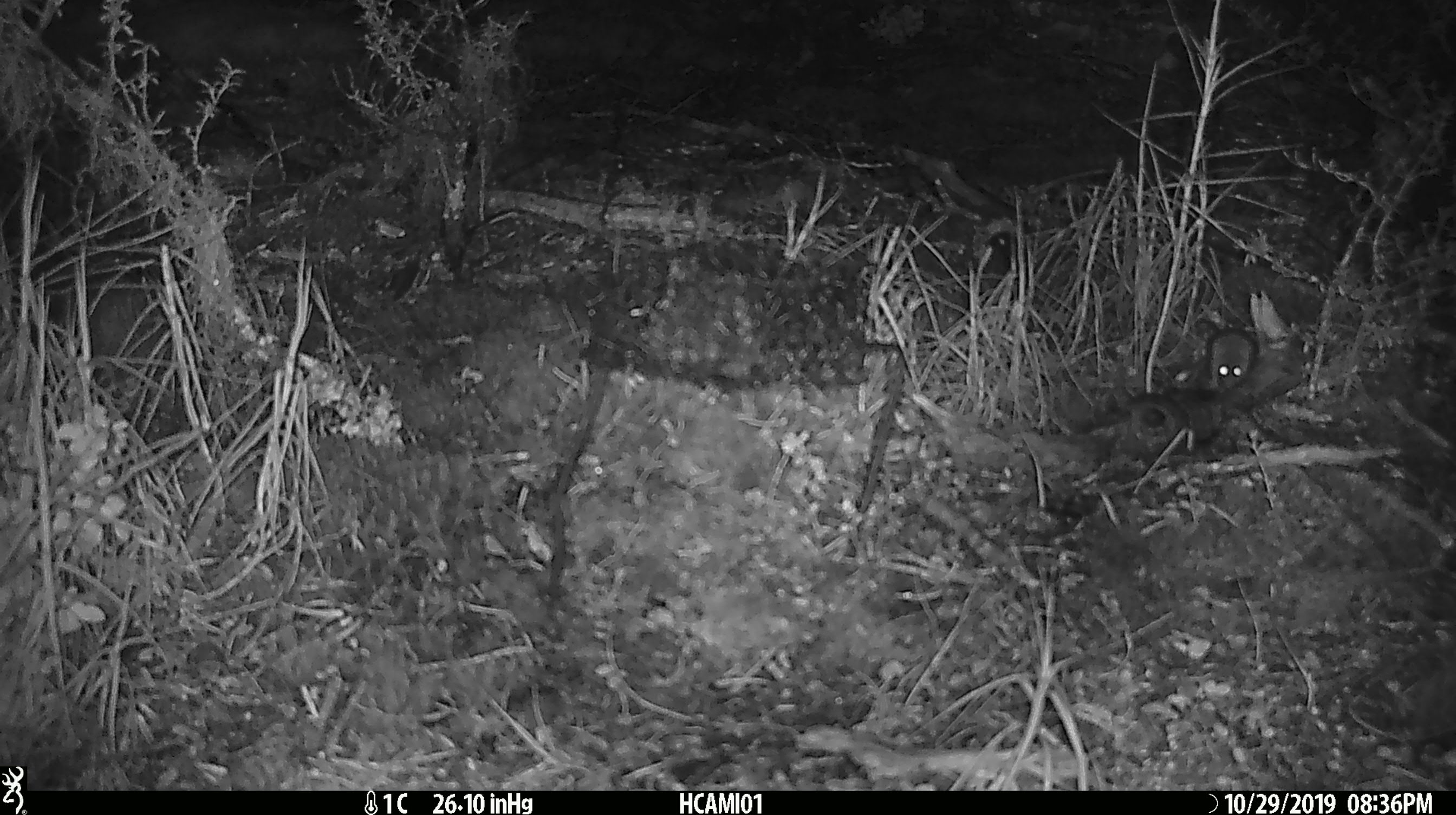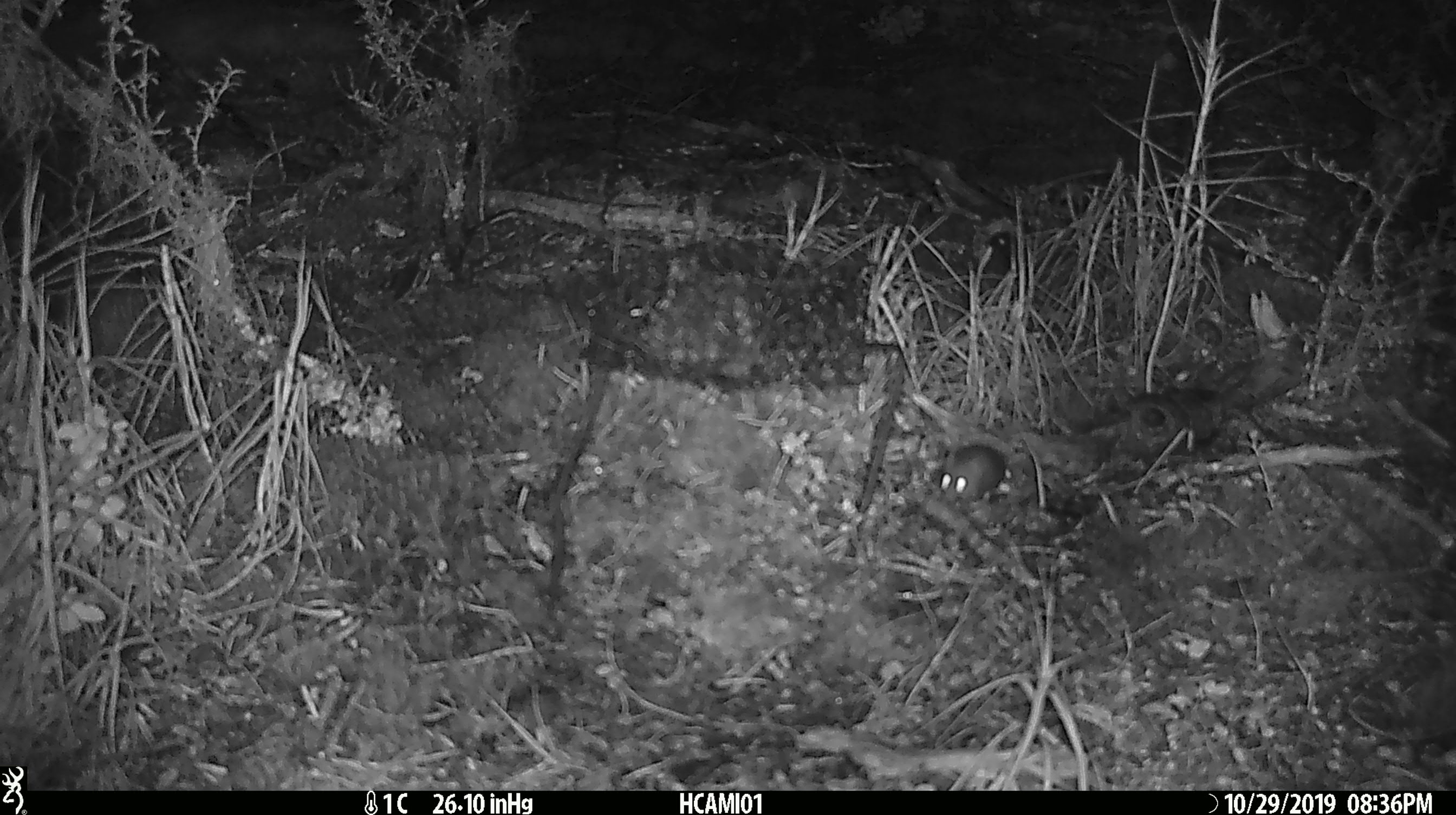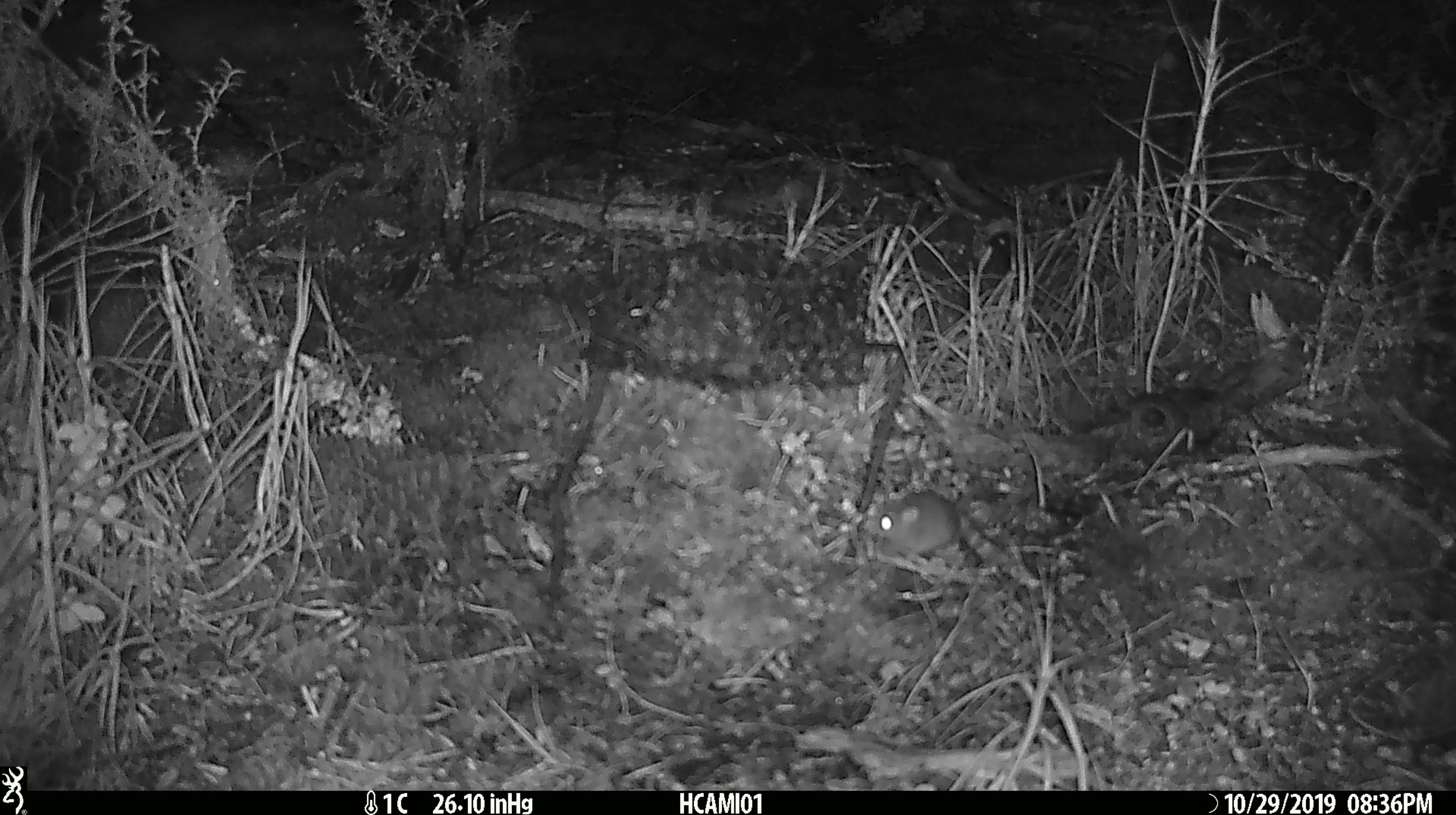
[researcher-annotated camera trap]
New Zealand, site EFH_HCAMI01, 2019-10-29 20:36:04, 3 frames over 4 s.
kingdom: Animalia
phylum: Chordata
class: Mammalia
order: Rodentia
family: Muridae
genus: Mus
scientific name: Mus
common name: mouse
Mouse (Mus).